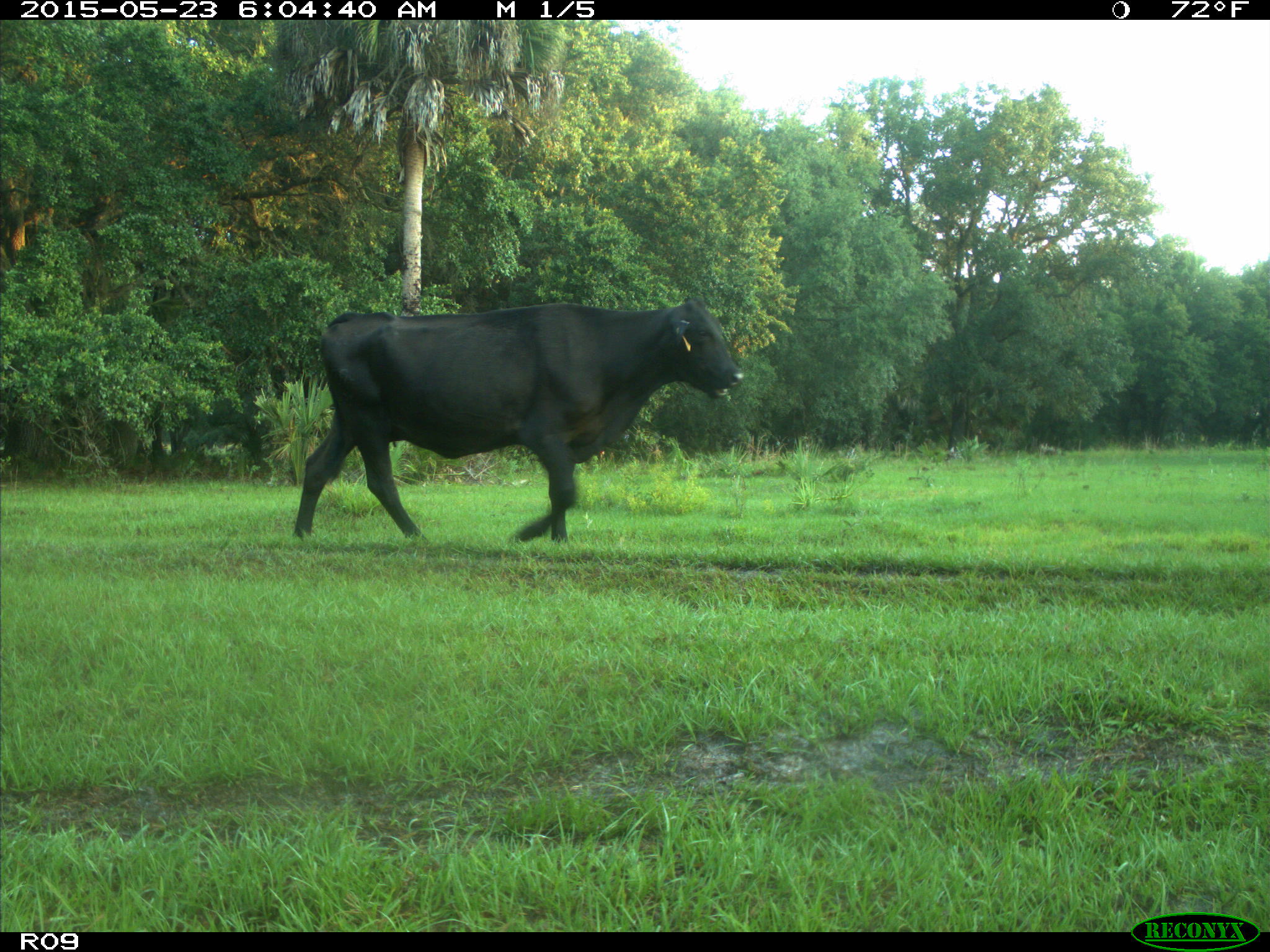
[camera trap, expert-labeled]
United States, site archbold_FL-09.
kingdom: Animalia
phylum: Chordata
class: Mammalia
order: Artiodactyla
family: Bovidae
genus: Bos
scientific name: Bos taurus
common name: domestic cow